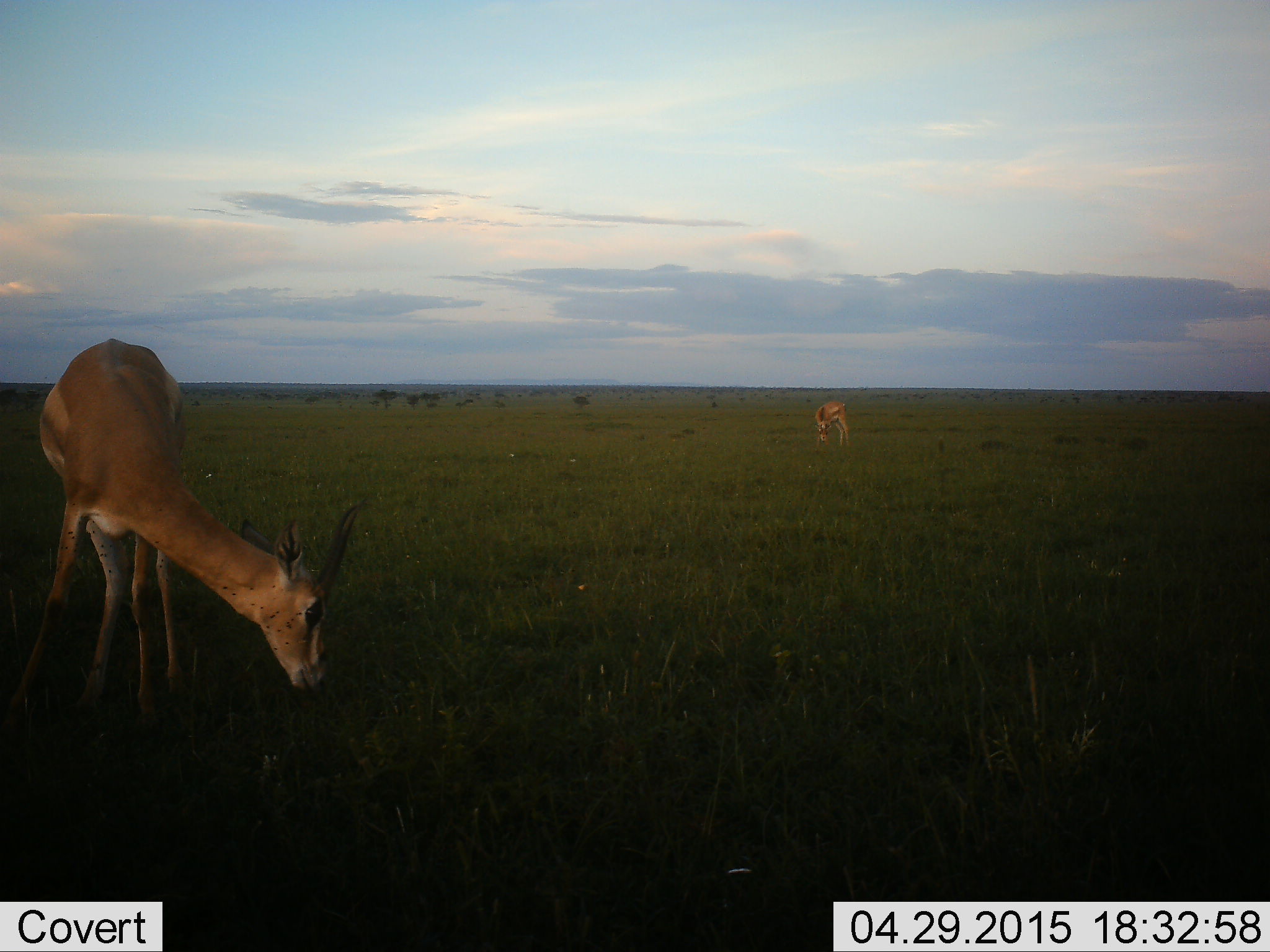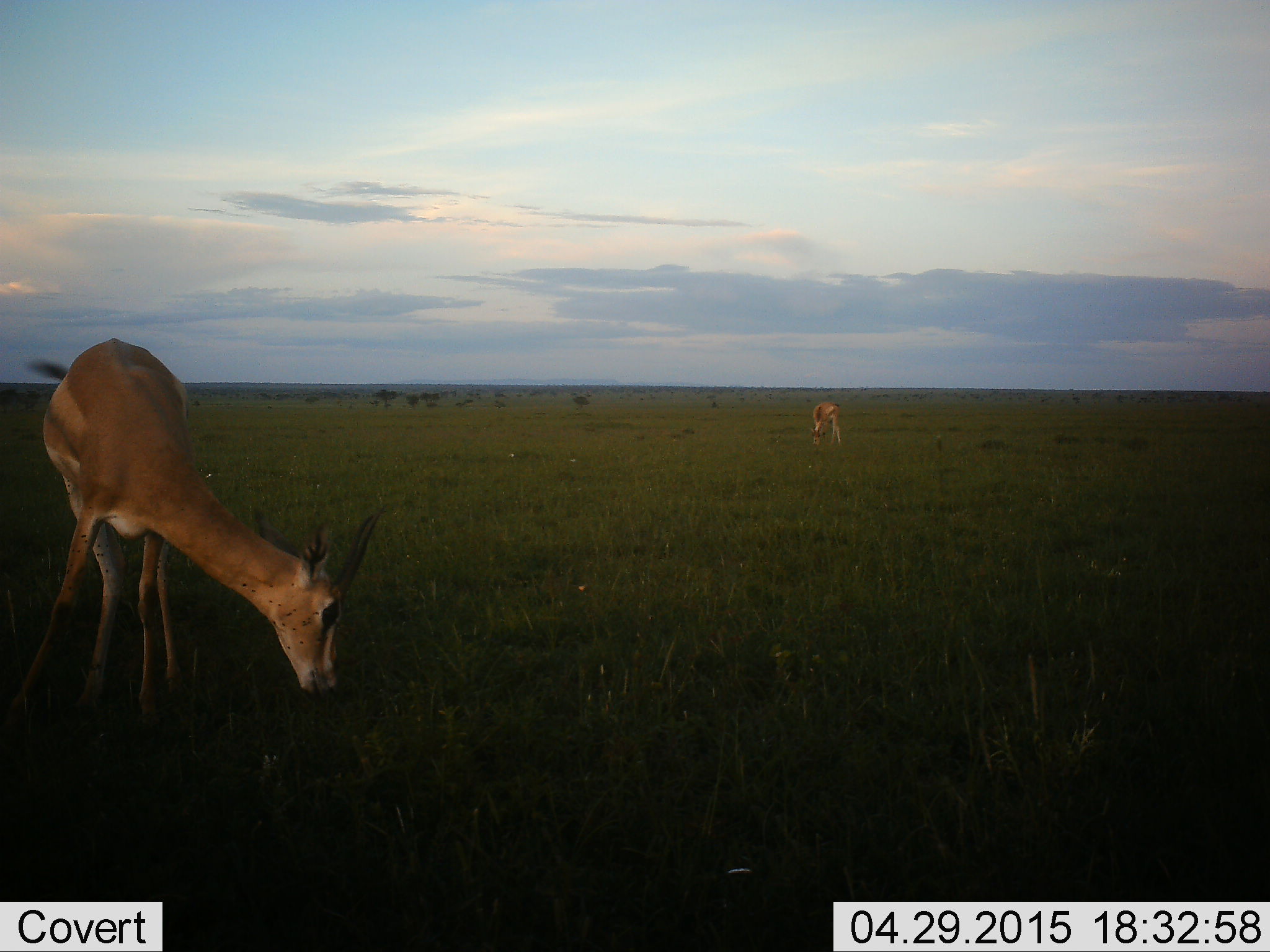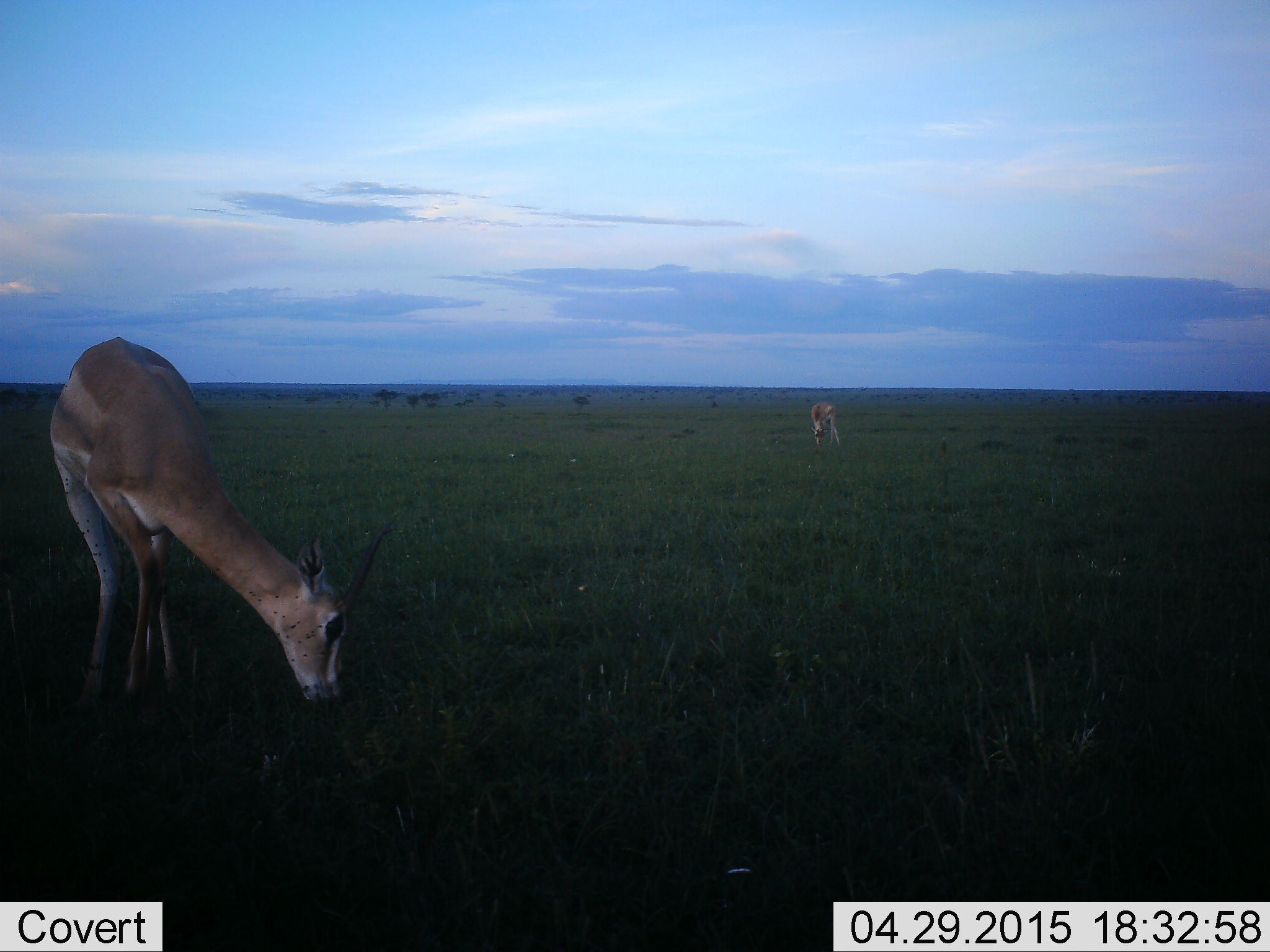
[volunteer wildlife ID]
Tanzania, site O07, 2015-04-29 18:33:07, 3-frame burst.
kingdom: Animalia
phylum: Chordata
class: Mammalia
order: Artiodactyla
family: Bovidae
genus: Nanger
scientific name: Nanger granti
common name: grant's gazelle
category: gazellegrants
Gazellegrants (grant's gazelle) (Nanger granti), count 2. Behavior (volunteer vote fractions): standing 9%, resting 0%, moving 9%, interacting 0%. Young present (vote fraction): 0%. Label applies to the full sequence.